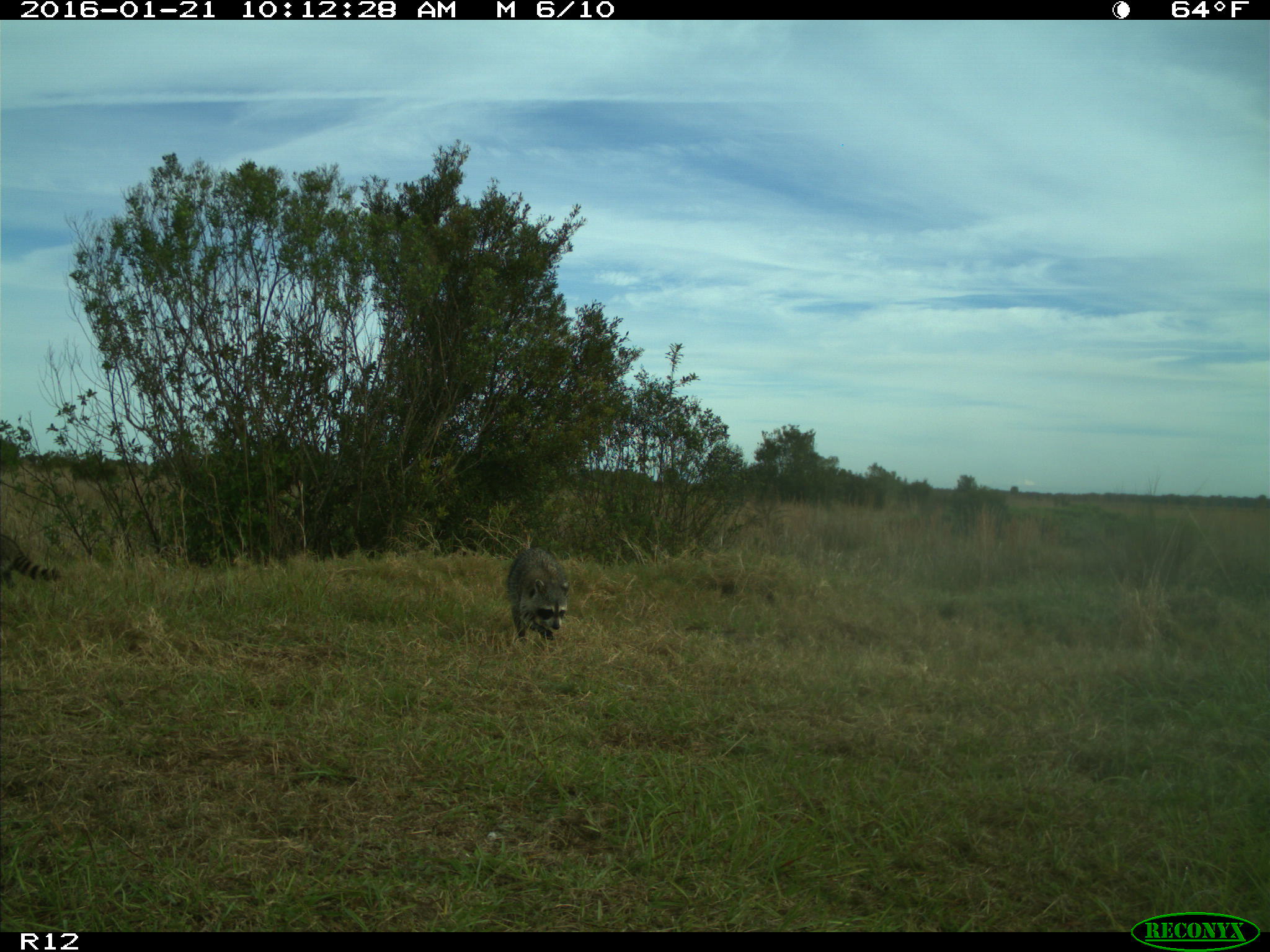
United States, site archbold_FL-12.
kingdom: Animalia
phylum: Chordata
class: Mammalia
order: Carnivora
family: Procyonidae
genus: Procyon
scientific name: Procyon lotor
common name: common raccoon